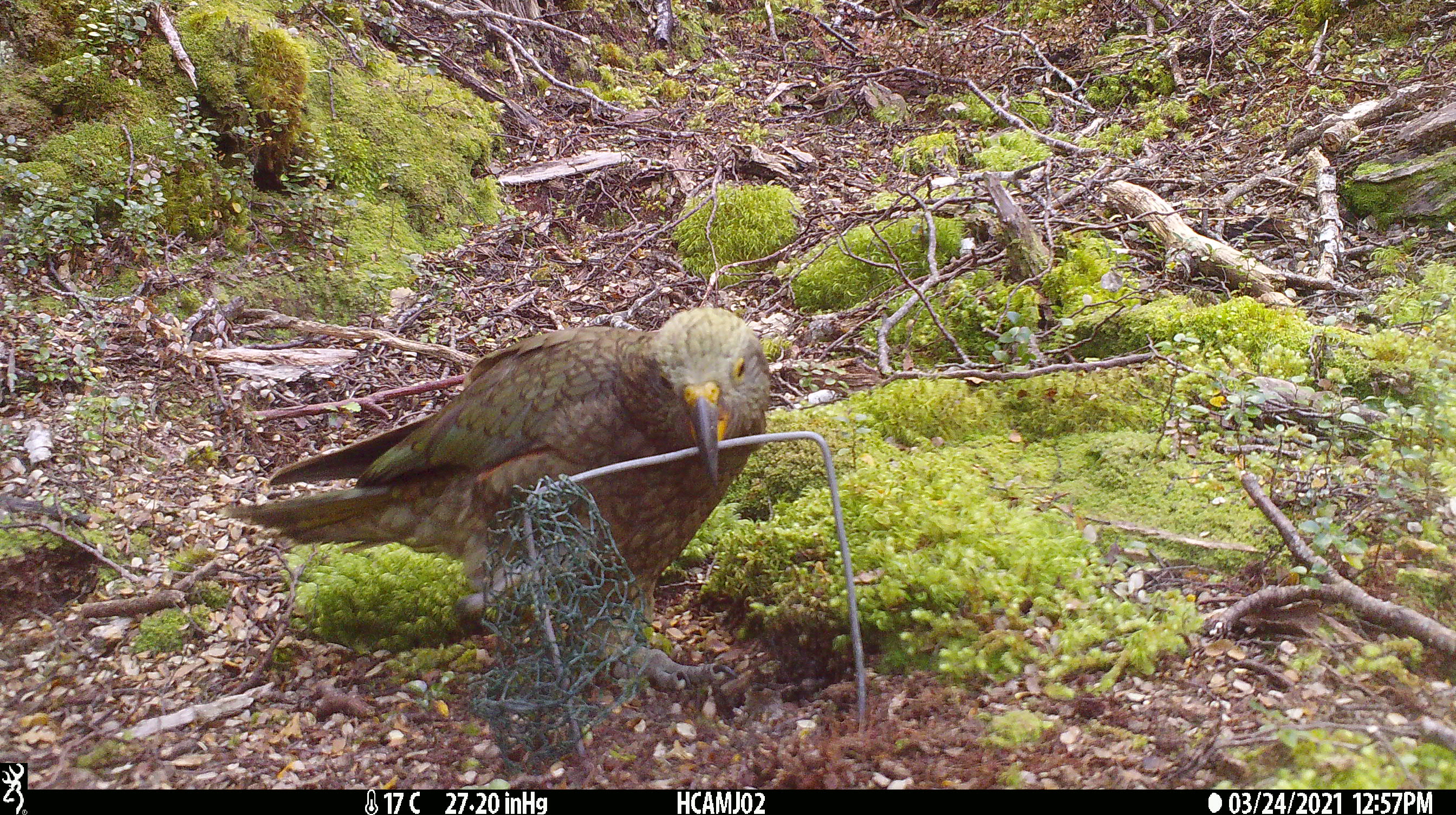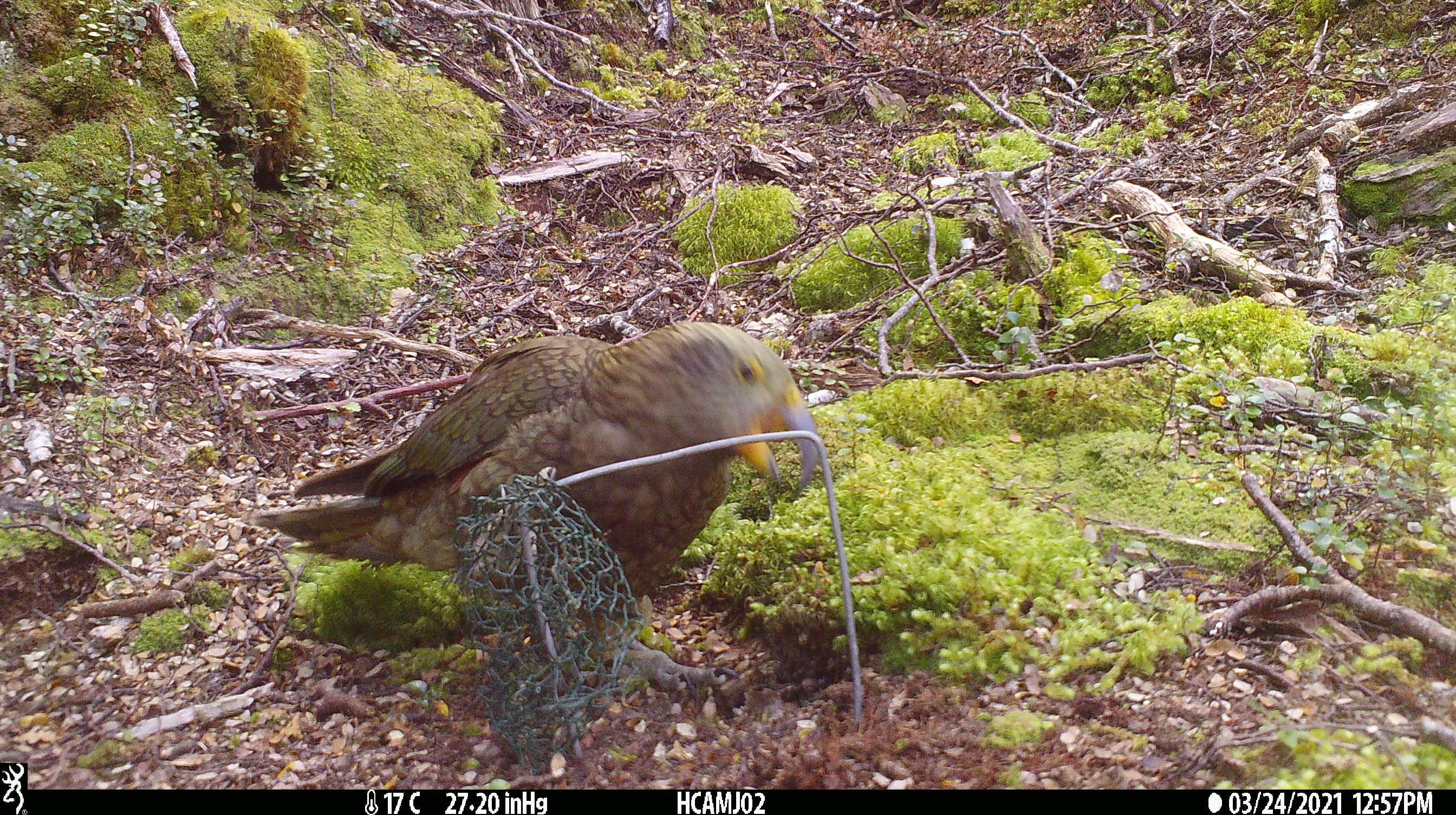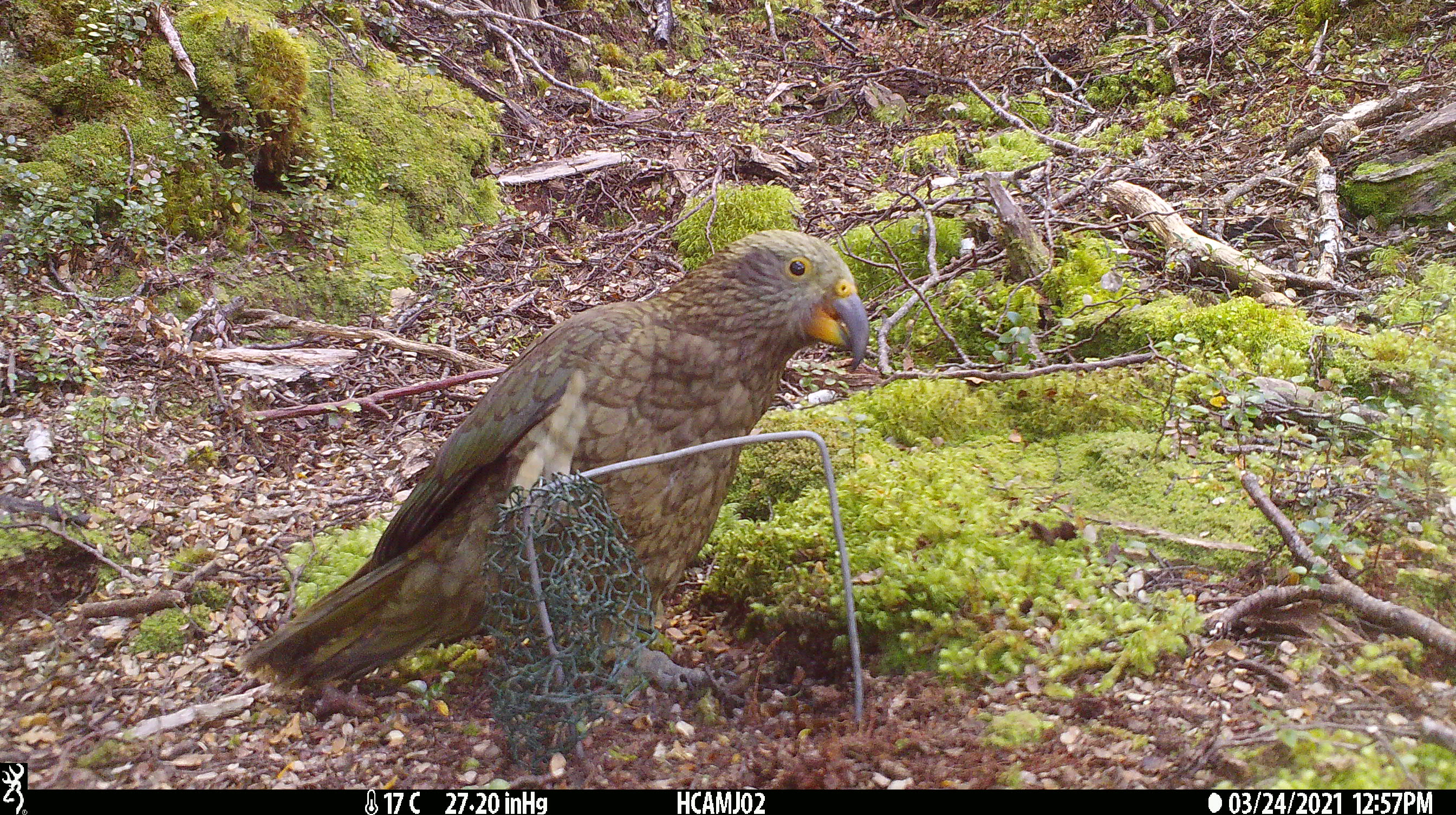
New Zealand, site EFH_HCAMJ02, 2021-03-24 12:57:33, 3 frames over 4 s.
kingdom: Animalia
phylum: Chordata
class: Aves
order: Psittaciformes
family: Strigopidae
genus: Nestor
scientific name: Nestor notabilis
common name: kea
Kea (Nestor notabilis).